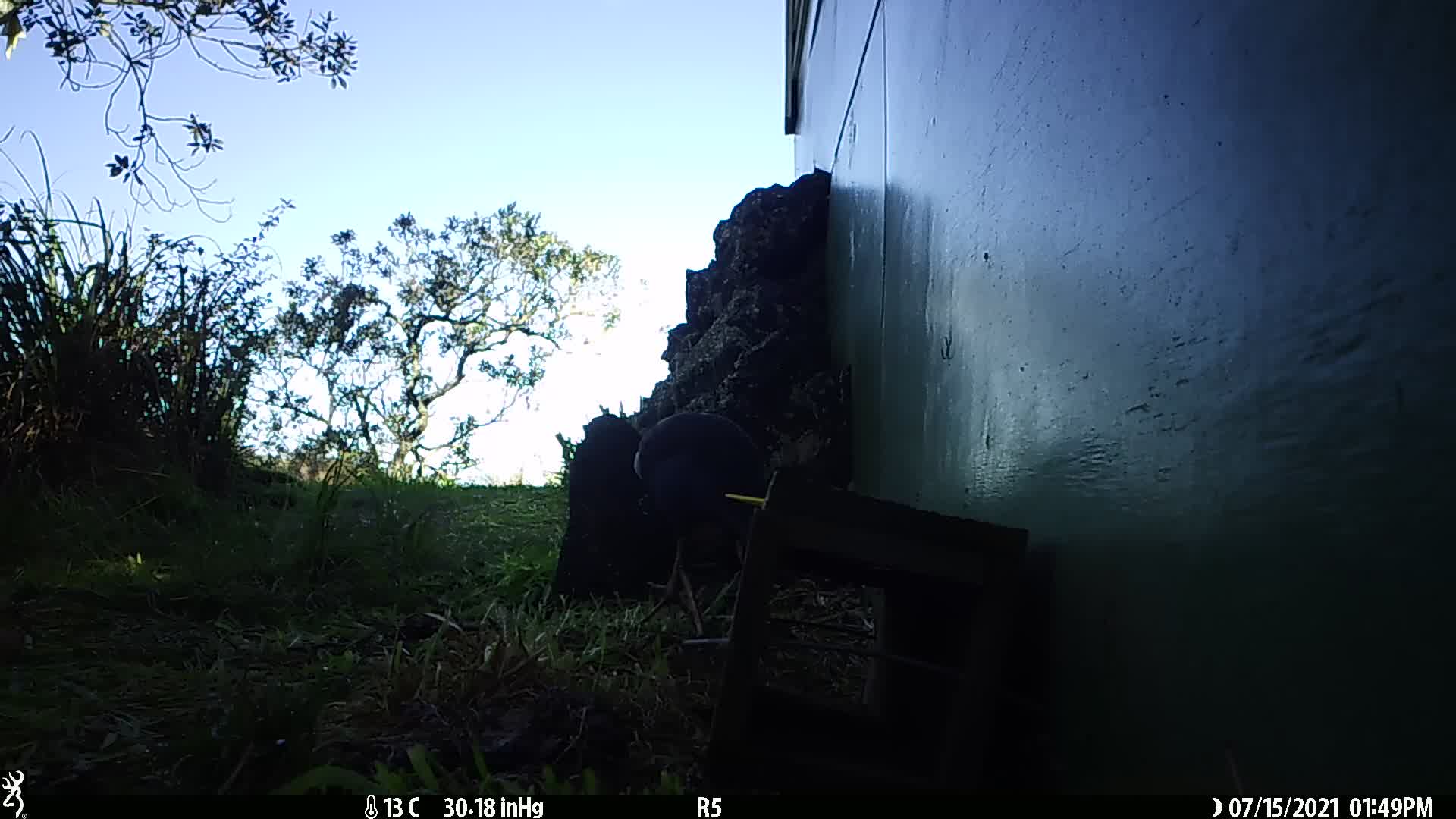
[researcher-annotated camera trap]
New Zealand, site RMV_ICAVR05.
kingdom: Animalia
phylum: Chordata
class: Aves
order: Gruiformes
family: Rallidae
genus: Porphyrio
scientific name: Porphyrio melanotus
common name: australasian swamphen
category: pukeko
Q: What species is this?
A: Pukeko (australasian swamphen) (Porphyrio melanotus).